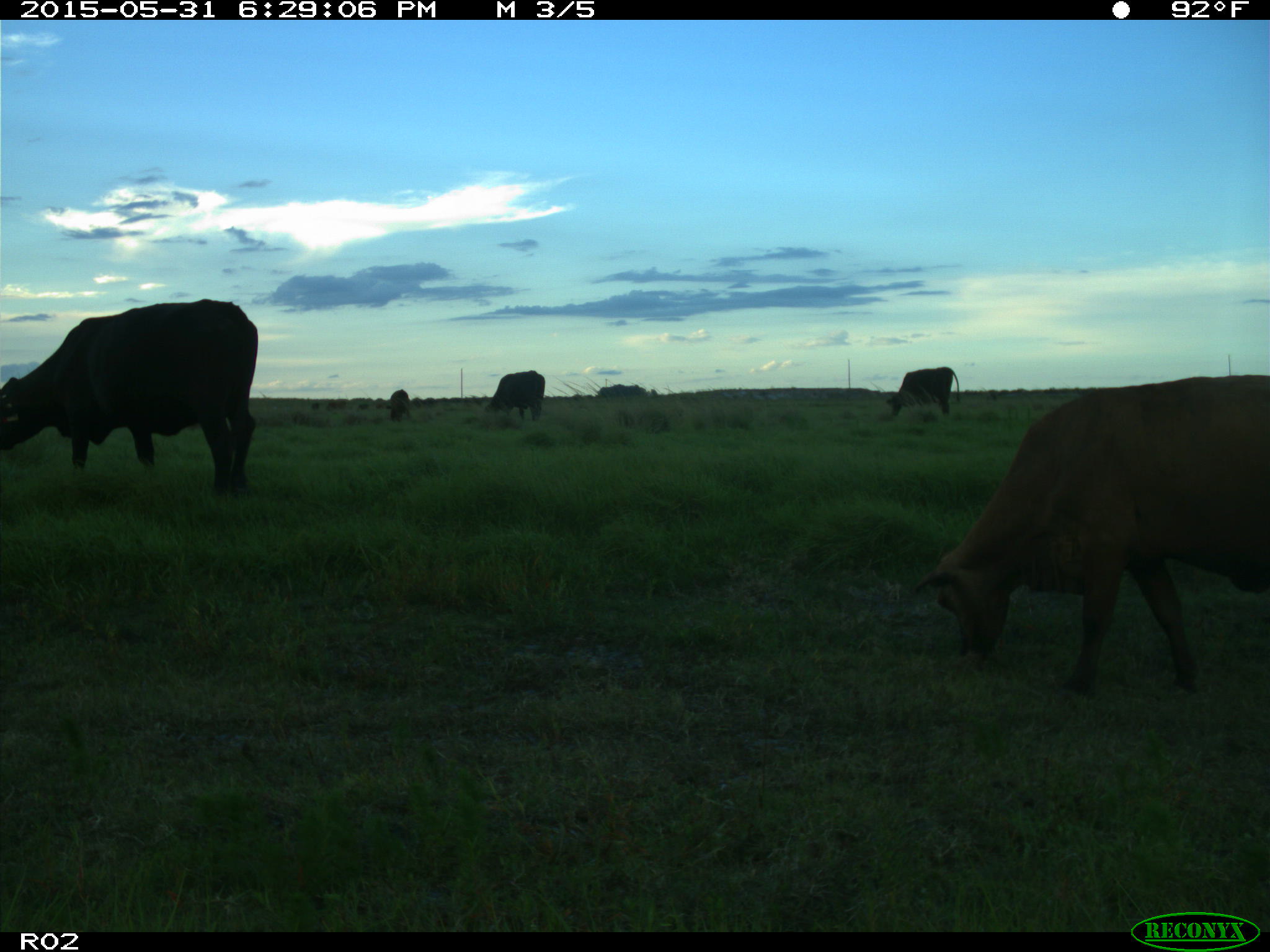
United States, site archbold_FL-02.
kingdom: Animalia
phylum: Chordata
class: Mammalia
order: Artiodactyla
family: Bovidae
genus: Bos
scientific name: Bos taurus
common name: domestic cow